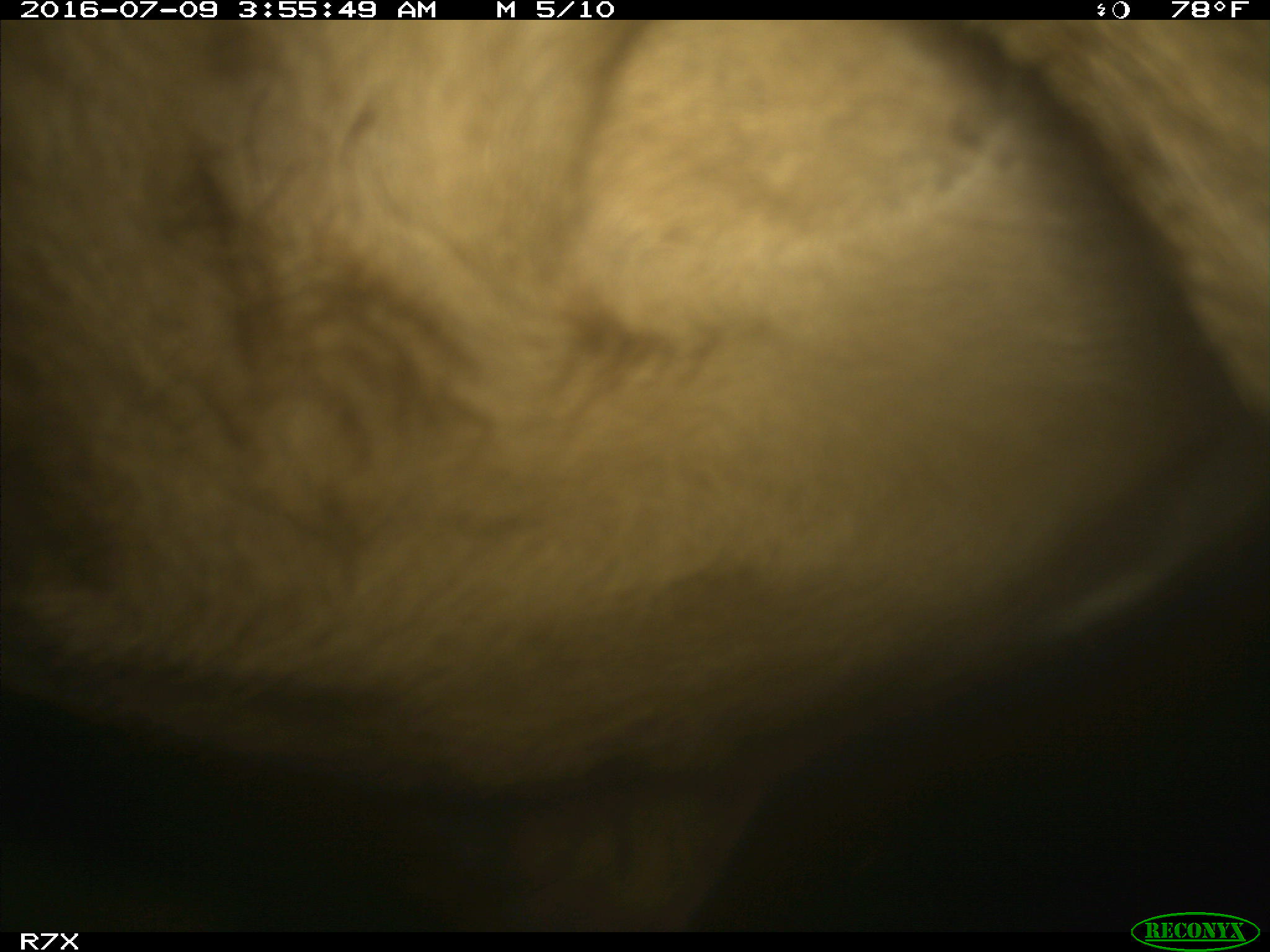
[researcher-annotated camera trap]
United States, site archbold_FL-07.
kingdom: Animalia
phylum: Chordata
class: Mammalia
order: Artiodactyla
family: Bovidae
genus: Bos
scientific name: Bos taurus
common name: domestic cow